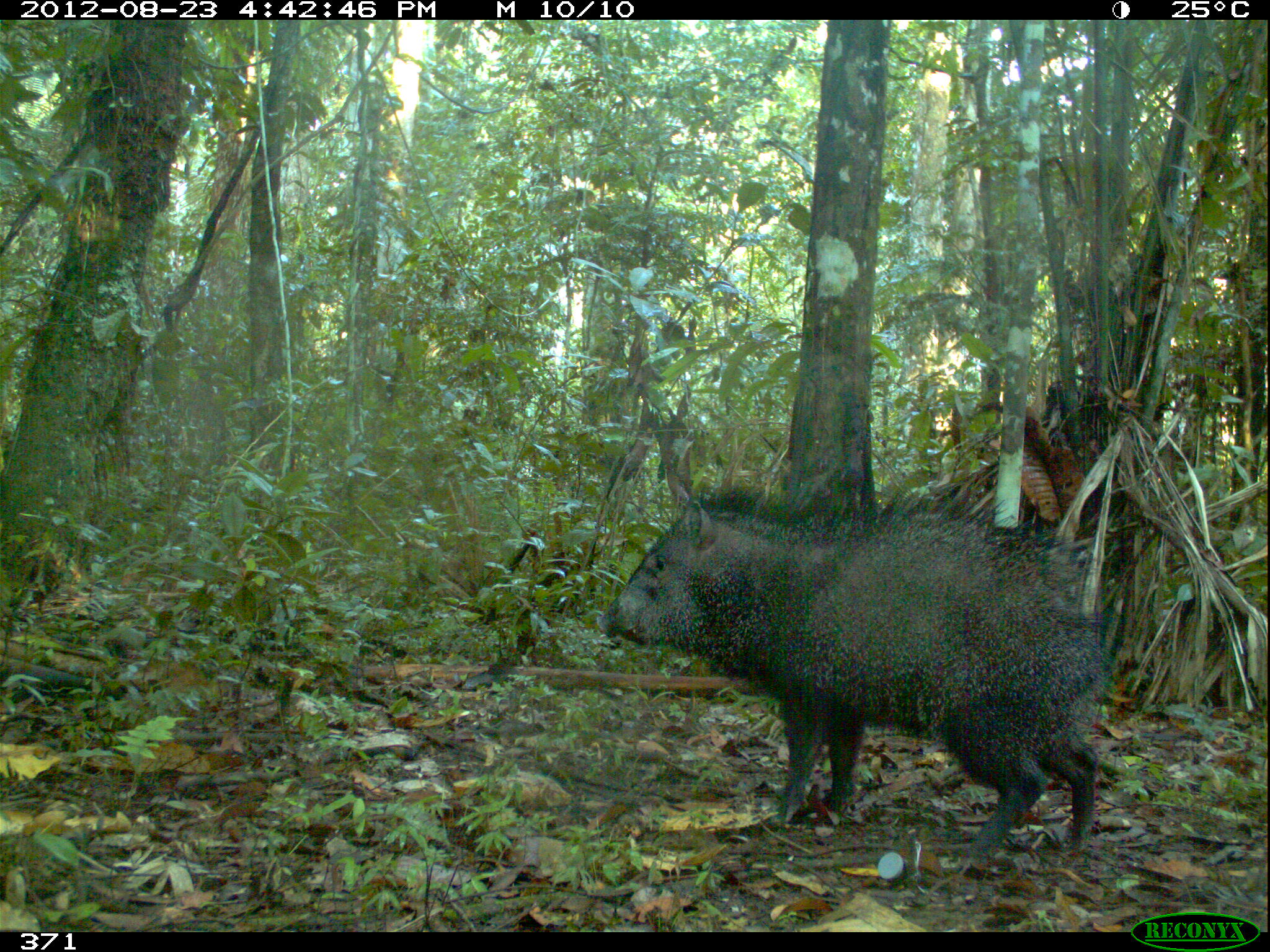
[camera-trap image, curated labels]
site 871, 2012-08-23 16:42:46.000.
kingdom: Animalia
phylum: Chordata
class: Mammalia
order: Artiodactyla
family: Tayassuidae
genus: Pecari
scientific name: Pecari tajacu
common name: collared peccary